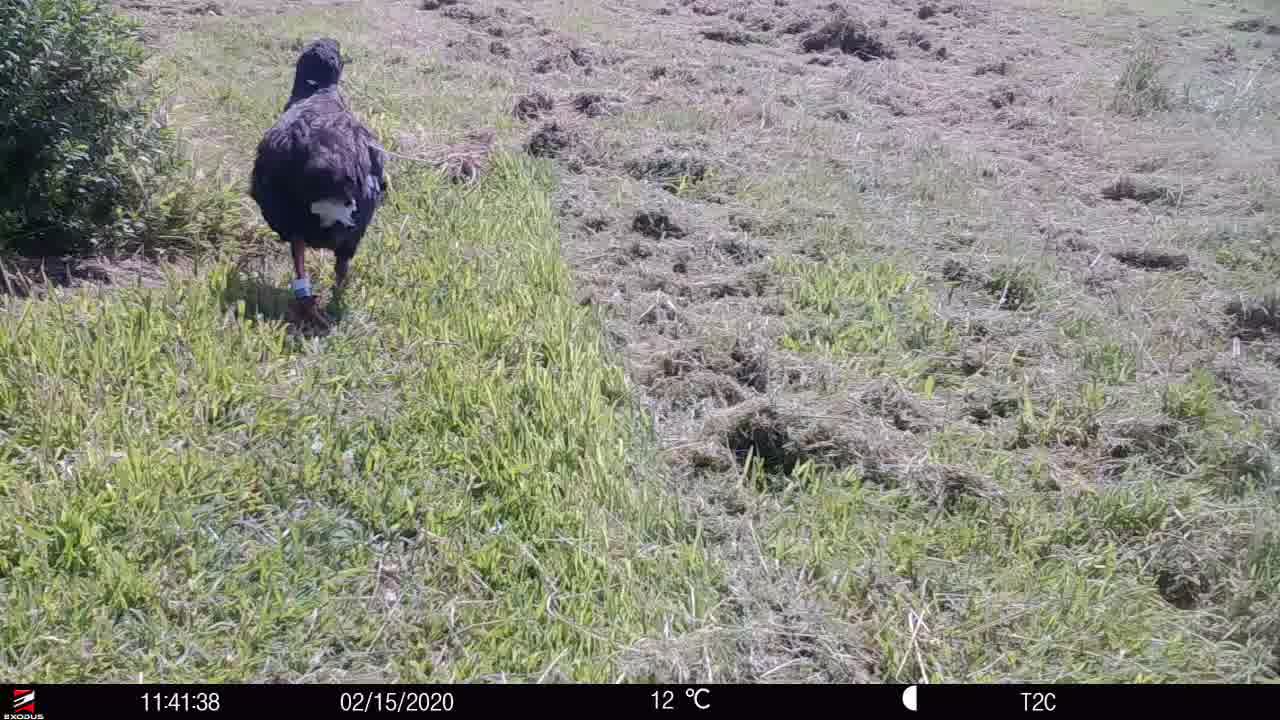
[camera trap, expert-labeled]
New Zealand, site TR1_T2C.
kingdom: Animalia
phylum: Chordata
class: Aves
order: Gruiformes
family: Rallidae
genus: Porphyrio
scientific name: Porphyrio mantelli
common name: takahe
Takahe (Porphyrio mantelli).